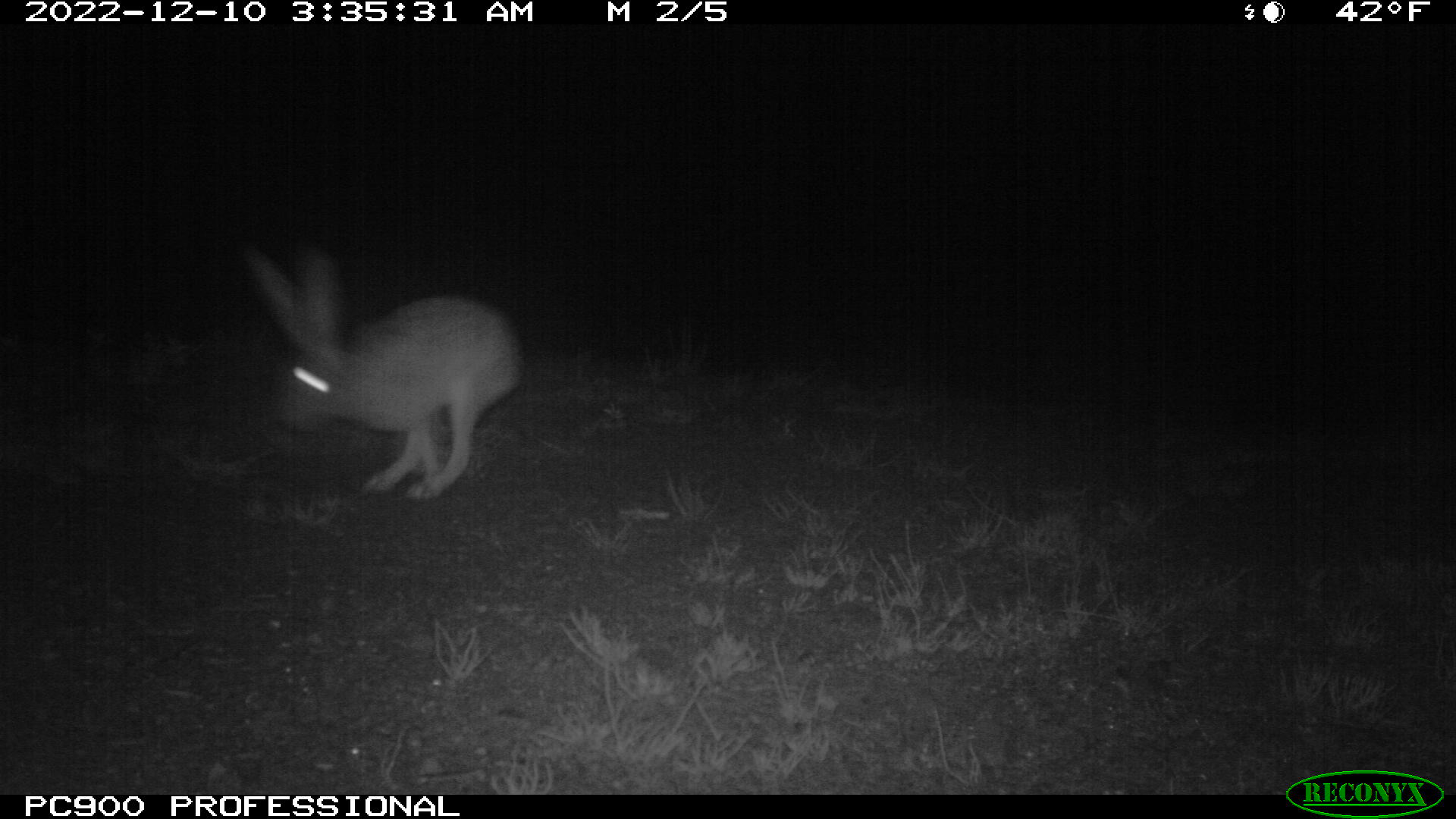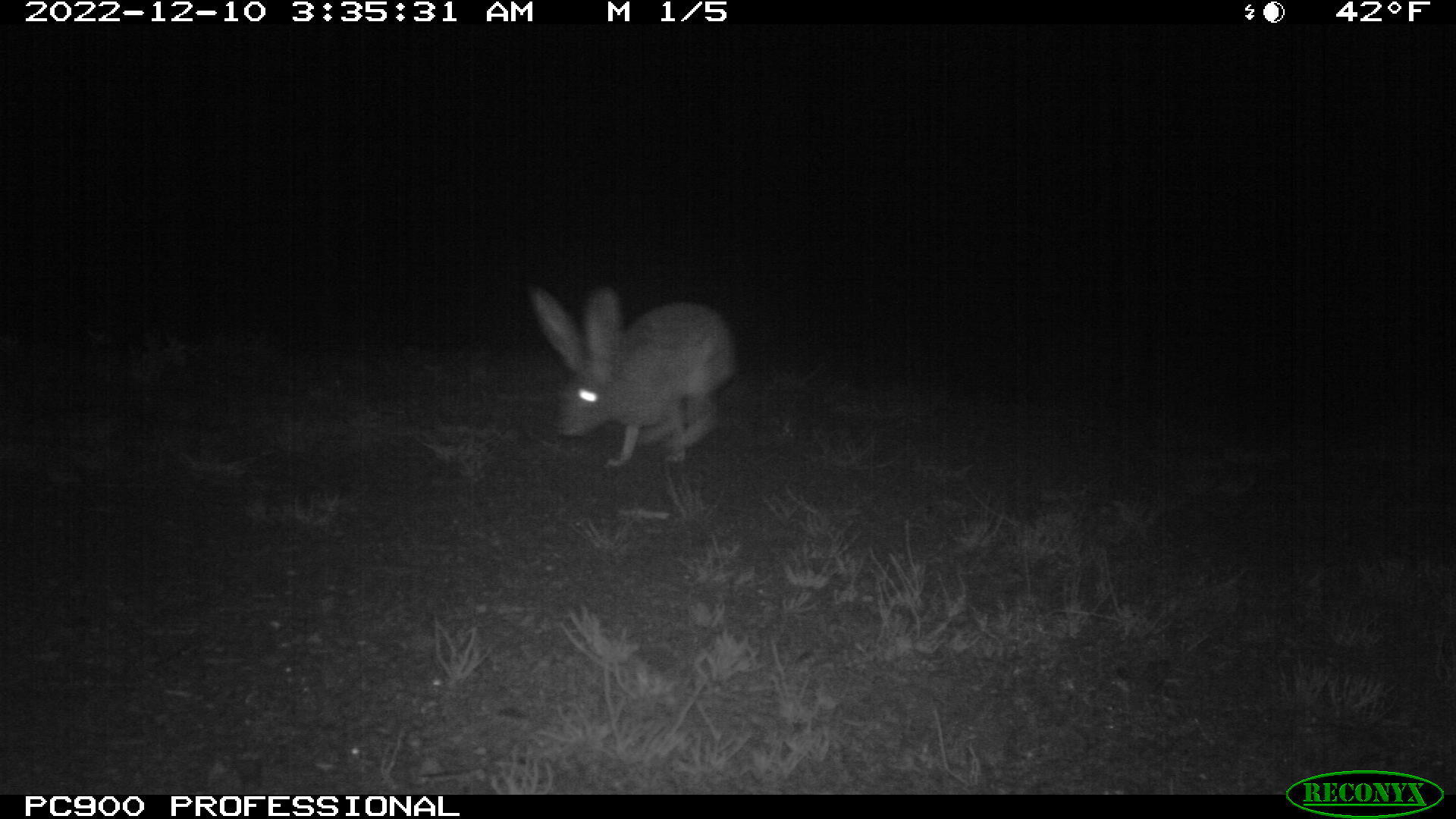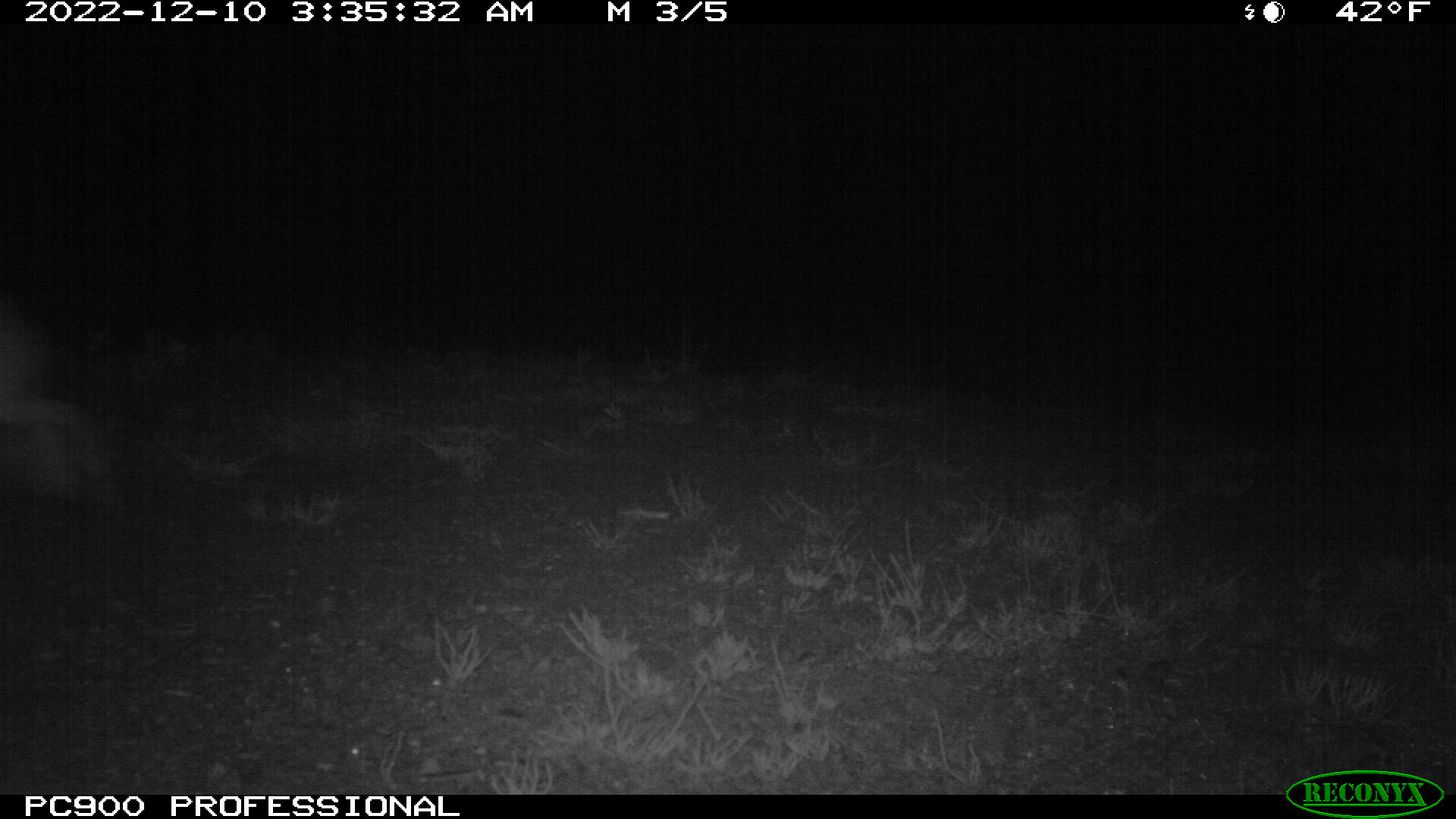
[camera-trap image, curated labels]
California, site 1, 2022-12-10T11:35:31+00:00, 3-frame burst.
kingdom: Animalia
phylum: Chordata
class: Mammalia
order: Lagomorpha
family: Leporidae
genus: Lepus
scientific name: Lepus californicus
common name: black-tailed jackrabbit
Black-tailed jackrabbit (Lepus californicus).